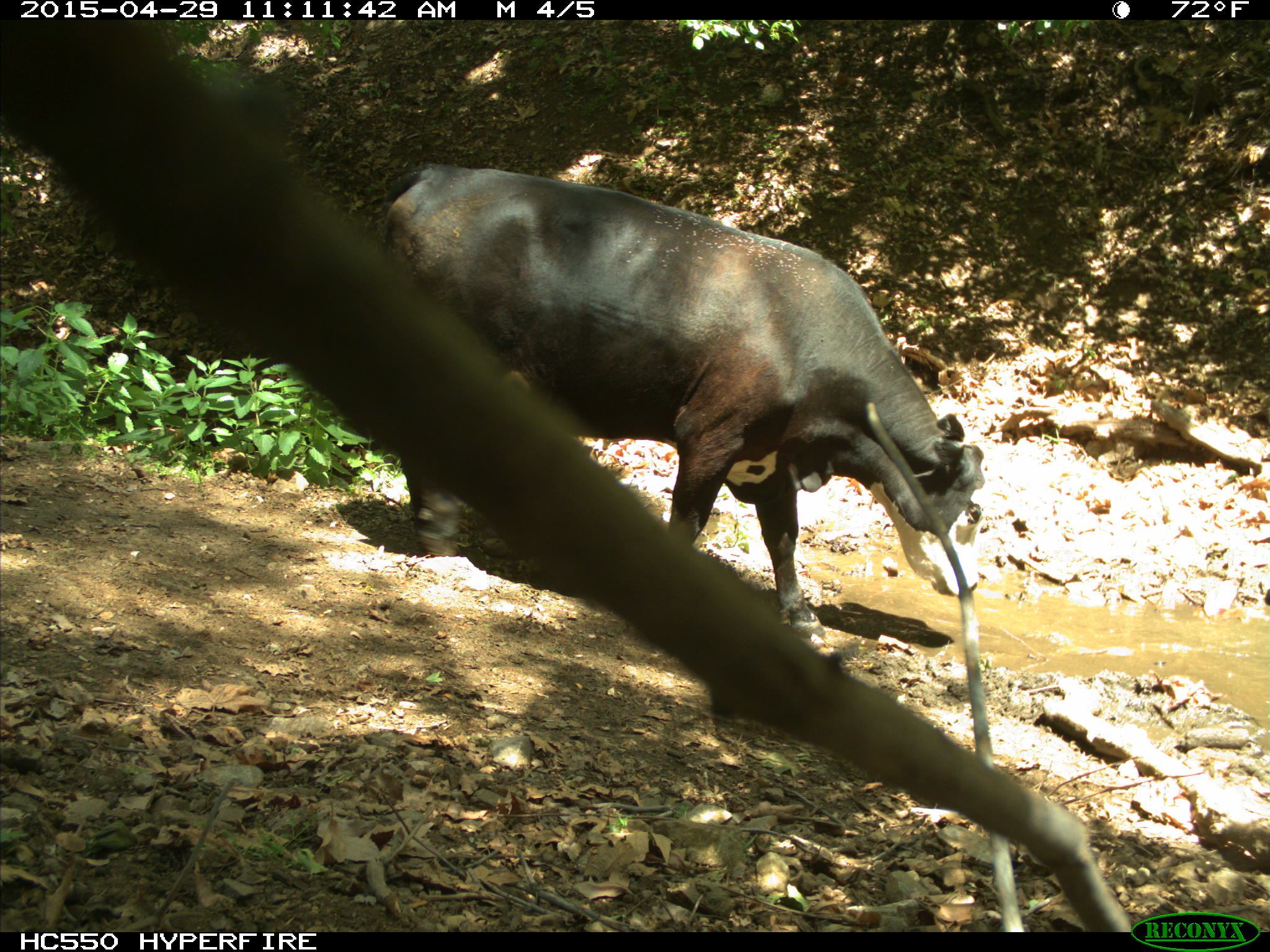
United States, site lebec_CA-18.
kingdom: Animalia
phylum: Chordata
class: Mammalia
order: Artiodactyla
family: Bovidae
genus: Bos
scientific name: Bos taurus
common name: domestic cow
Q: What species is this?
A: Bos taurus (domestic cow).